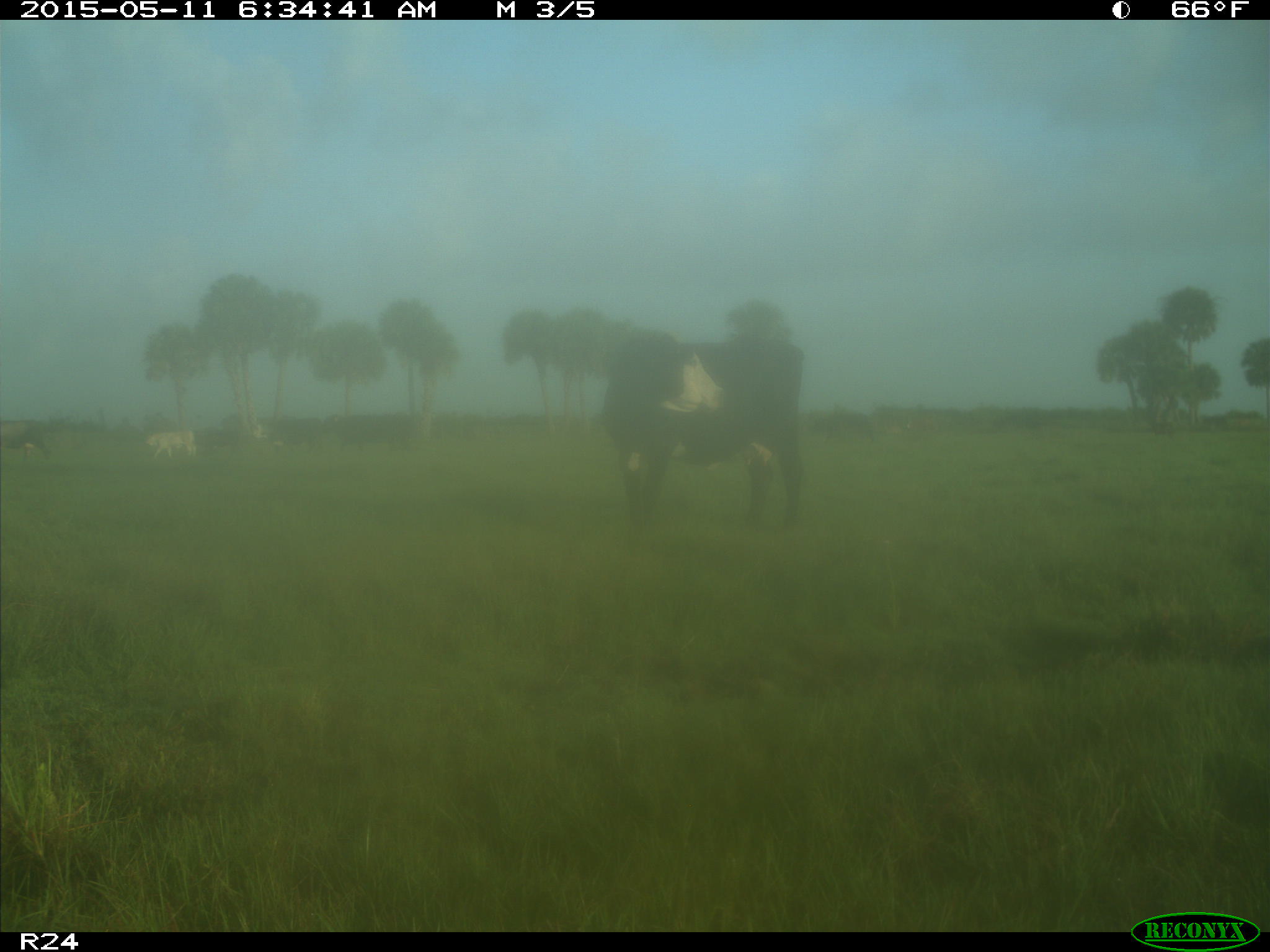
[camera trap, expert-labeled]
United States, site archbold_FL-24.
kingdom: Animalia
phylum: Chordata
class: Mammalia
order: Artiodactyla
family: Bovidae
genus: Bos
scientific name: Bos taurus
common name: domestic cow